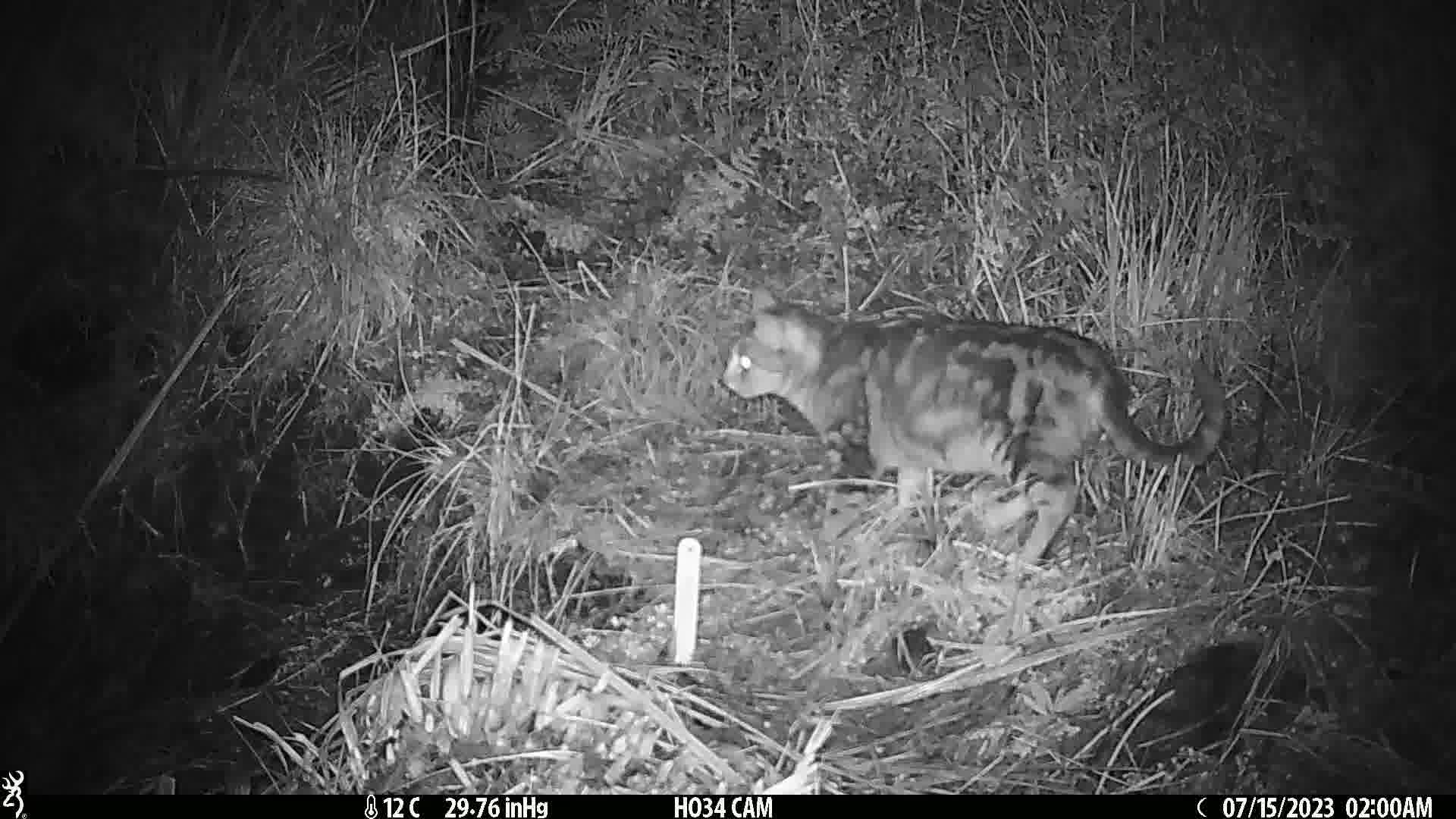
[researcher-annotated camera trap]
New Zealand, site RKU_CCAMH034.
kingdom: Animalia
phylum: Chordata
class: Mammalia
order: Carnivora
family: Felidae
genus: Felis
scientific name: Felis catus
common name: domestic cat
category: cat